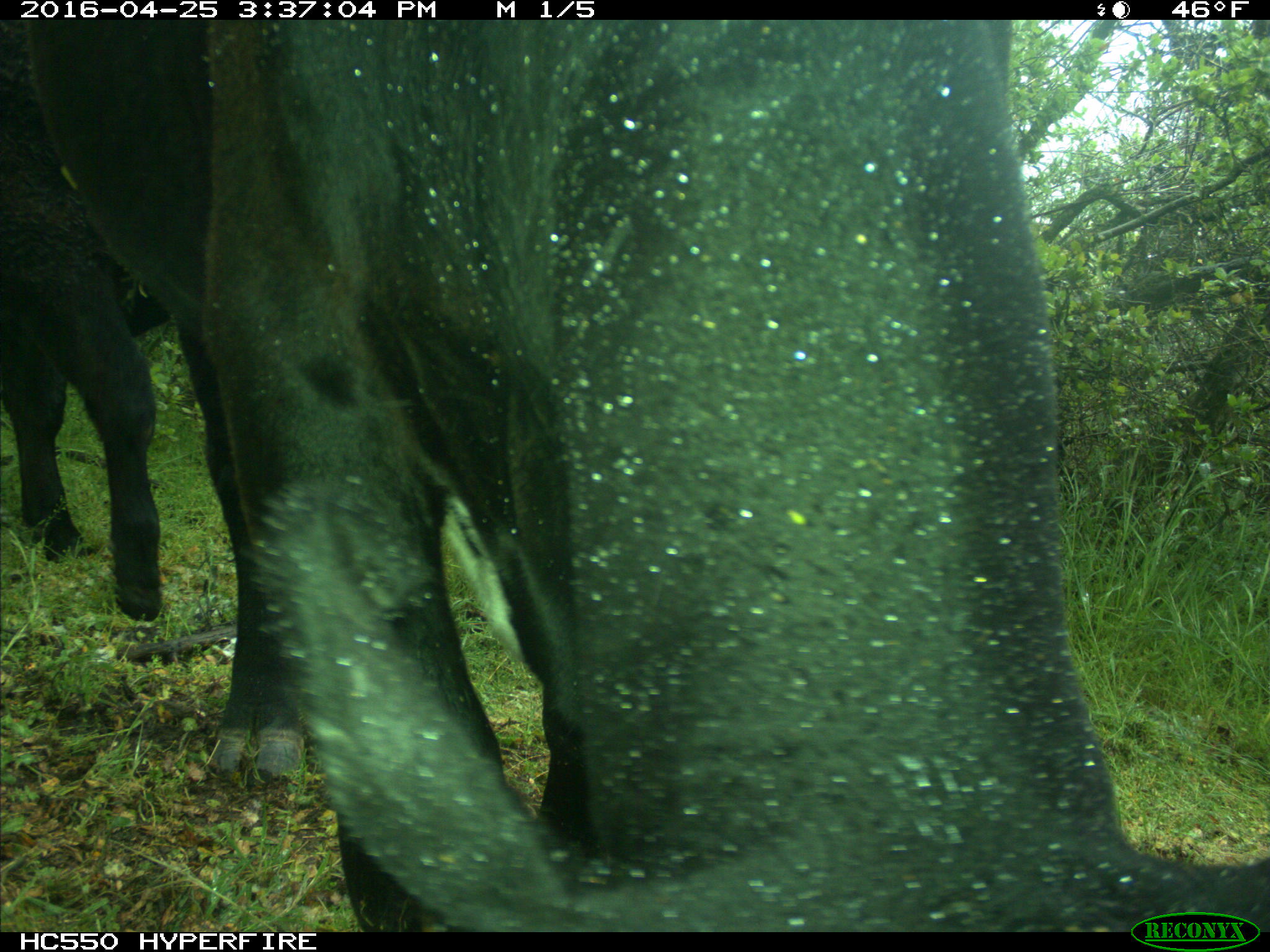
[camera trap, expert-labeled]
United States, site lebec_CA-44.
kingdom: Animalia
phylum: Chordata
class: Mammalia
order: Artiodactyla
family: Bovidae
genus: Bos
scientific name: Bos taurus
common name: domestic cow